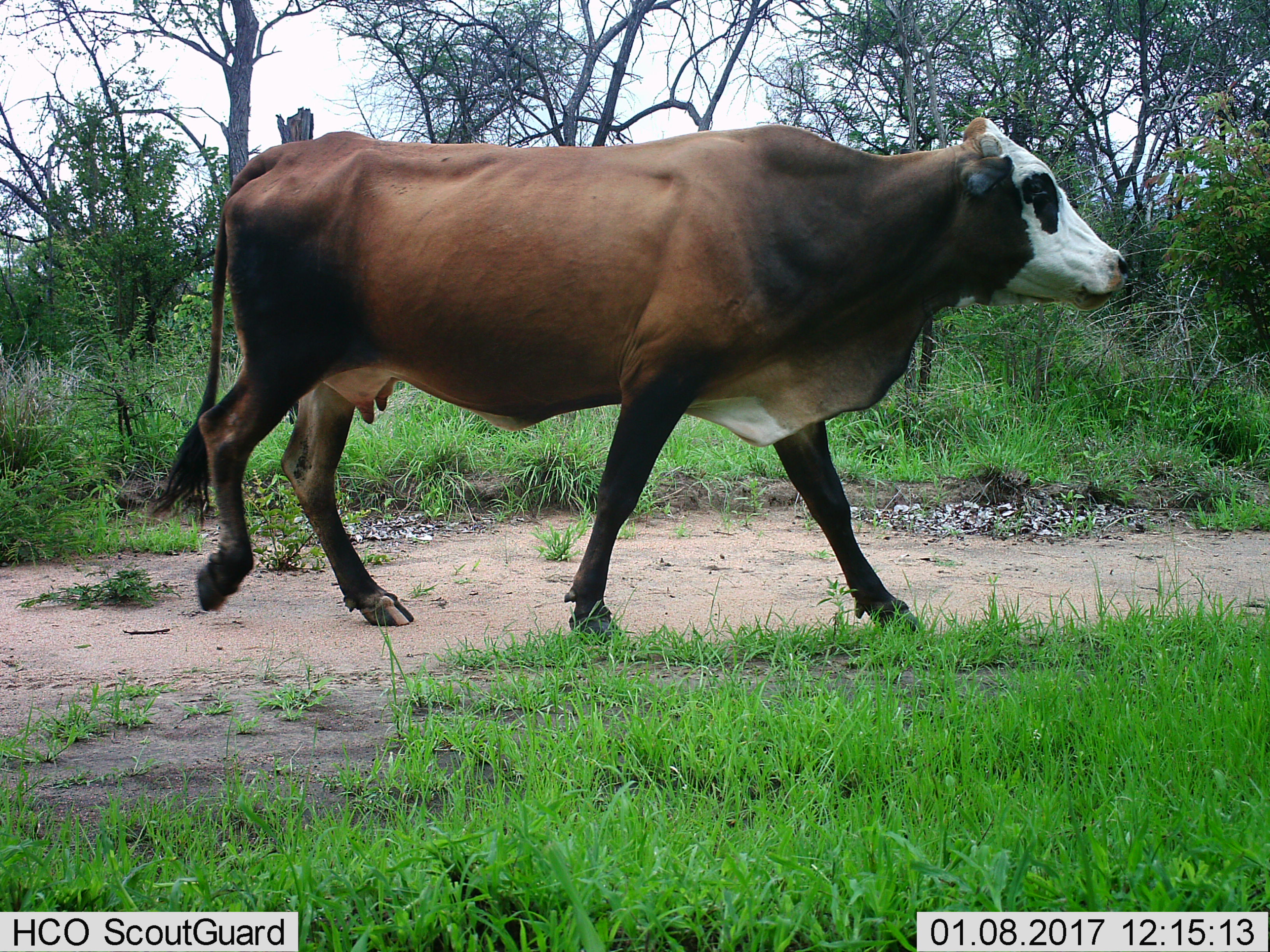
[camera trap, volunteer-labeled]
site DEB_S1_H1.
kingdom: Animalia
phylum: Chordata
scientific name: Vertebrata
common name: domestic animal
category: domesticanimal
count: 1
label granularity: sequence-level